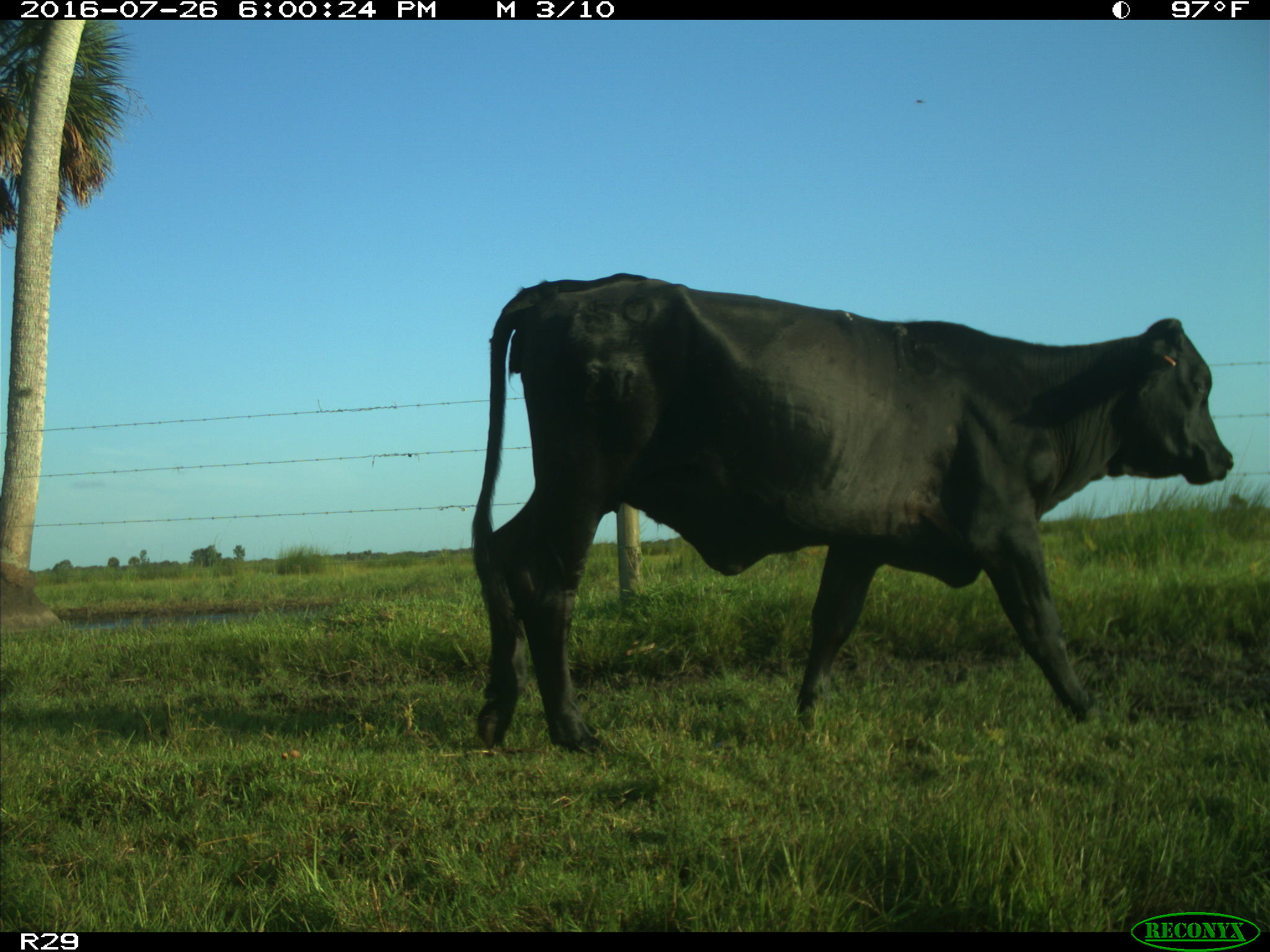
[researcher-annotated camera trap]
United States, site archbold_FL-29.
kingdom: Animalia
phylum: Chordata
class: Mammalia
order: Artiodactyla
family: Bovidae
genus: Bos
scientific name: Bos taurus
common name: domestic cow